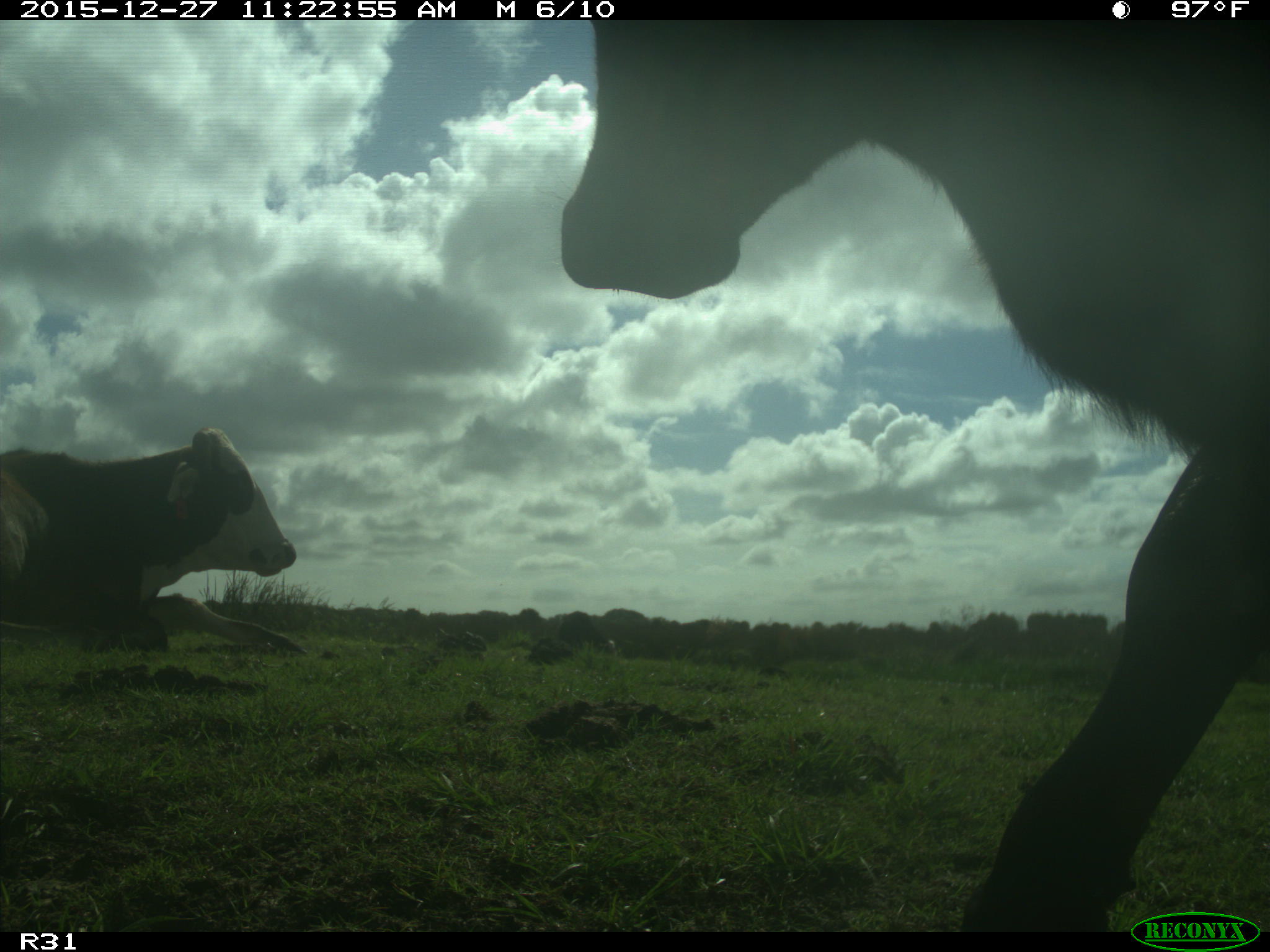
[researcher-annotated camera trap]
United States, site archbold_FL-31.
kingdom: Animalia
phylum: Chordata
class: Mammalia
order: Artiodactyla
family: Bovidae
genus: Bos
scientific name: Bos taurus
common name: domestic cow